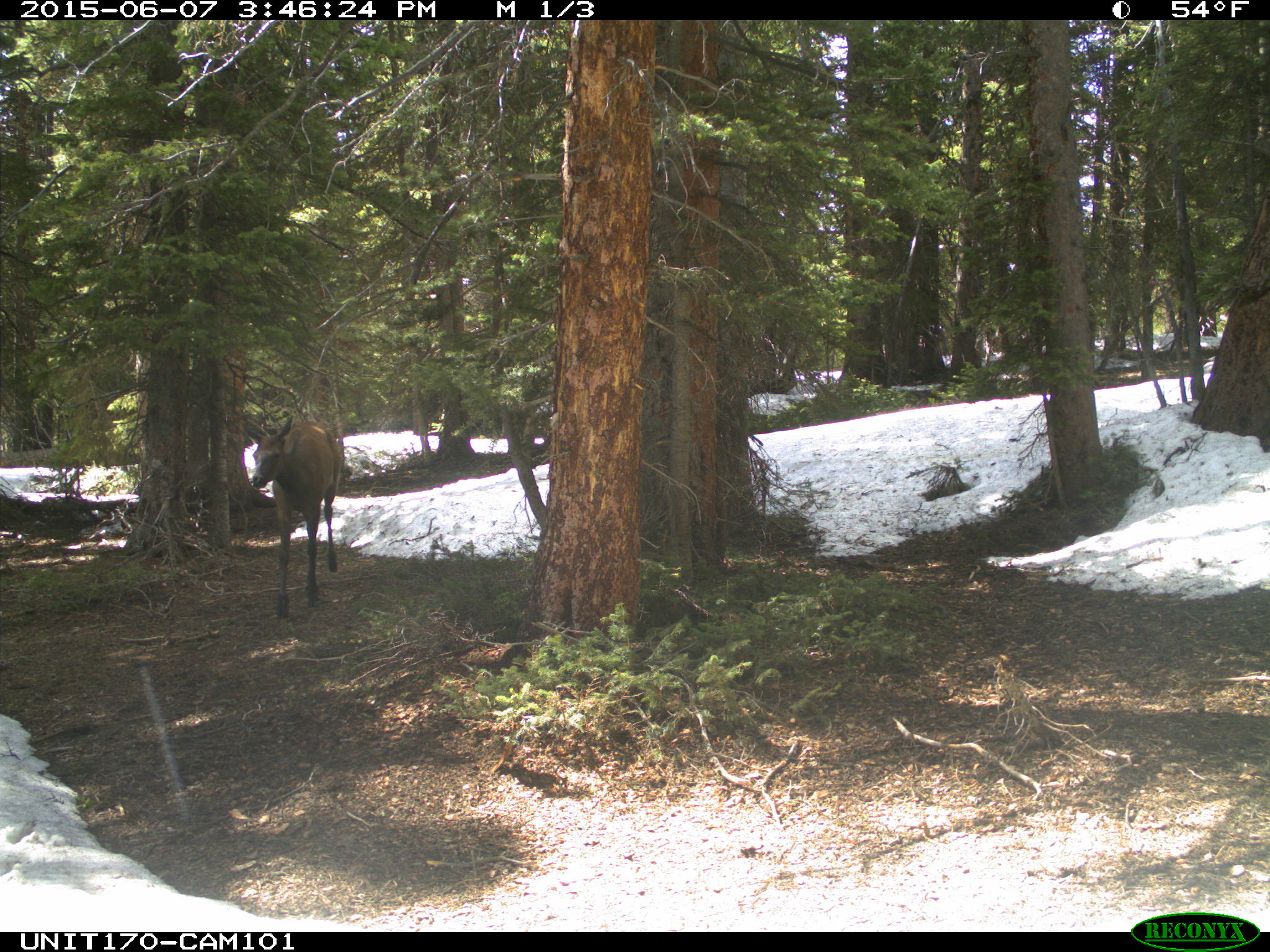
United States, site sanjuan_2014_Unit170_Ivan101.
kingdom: Animalia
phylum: Chordata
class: Mammalia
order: Artiodactyla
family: Cervidae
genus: Cervus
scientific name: Cervus elaphus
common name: red deer